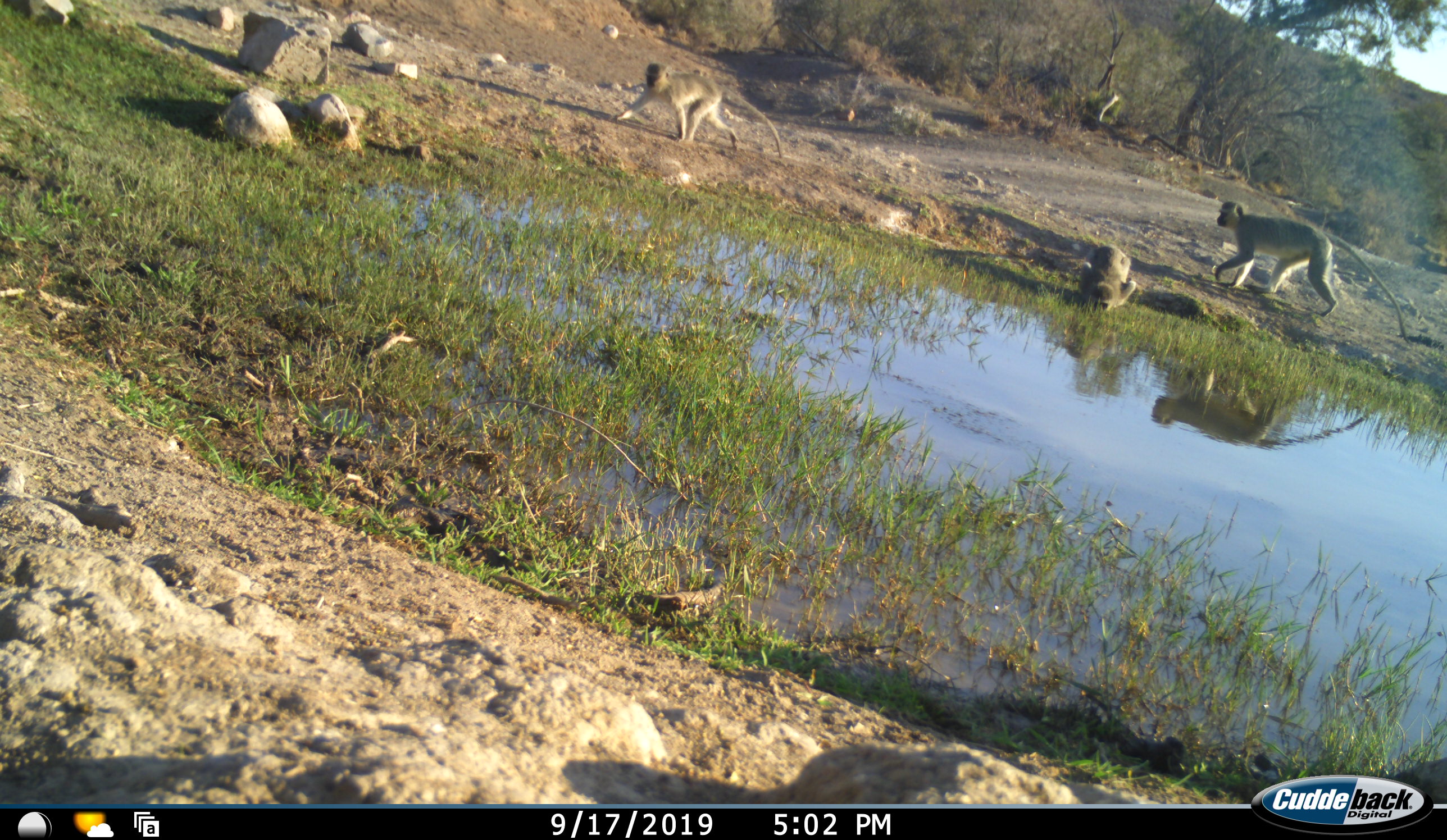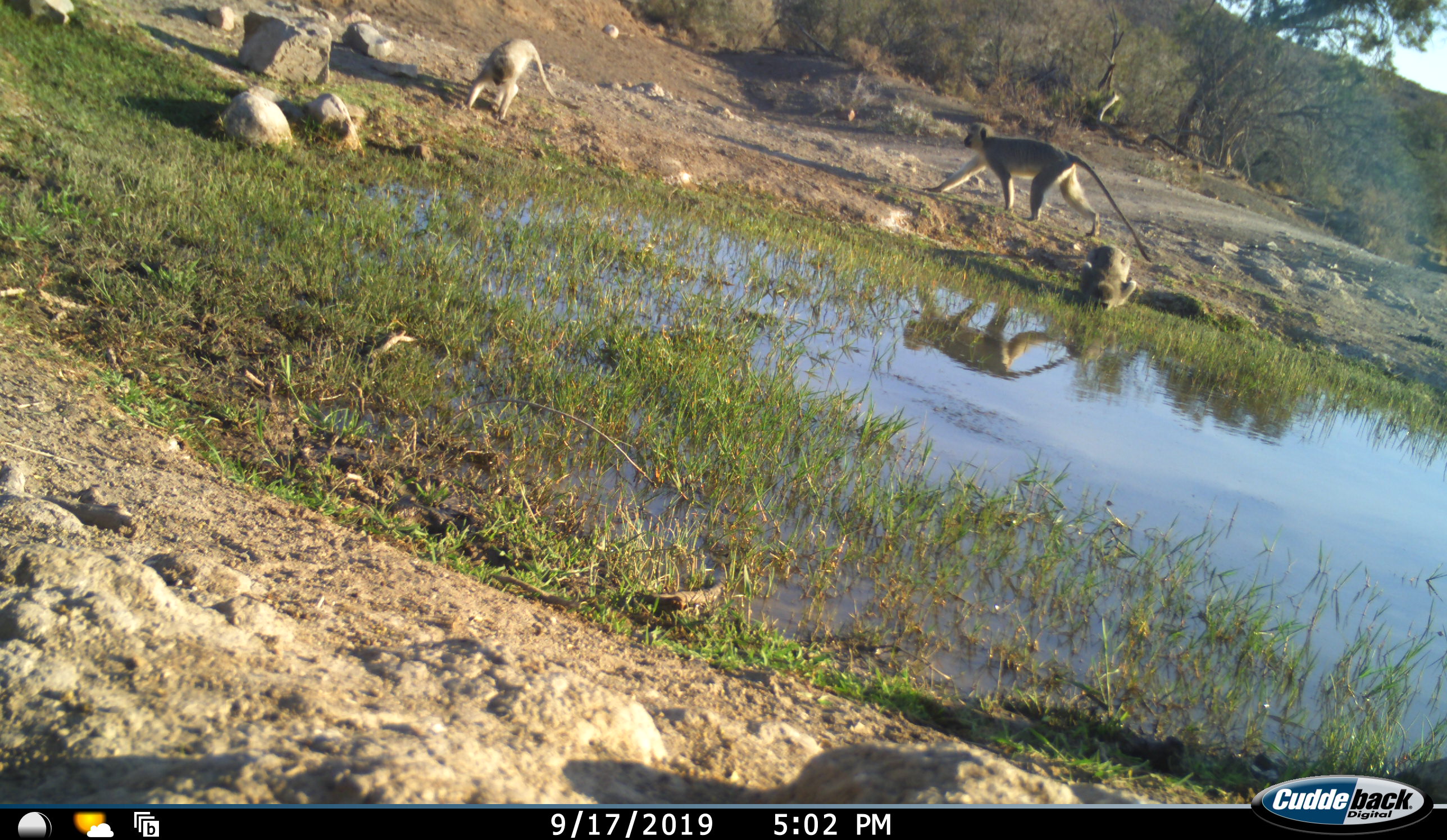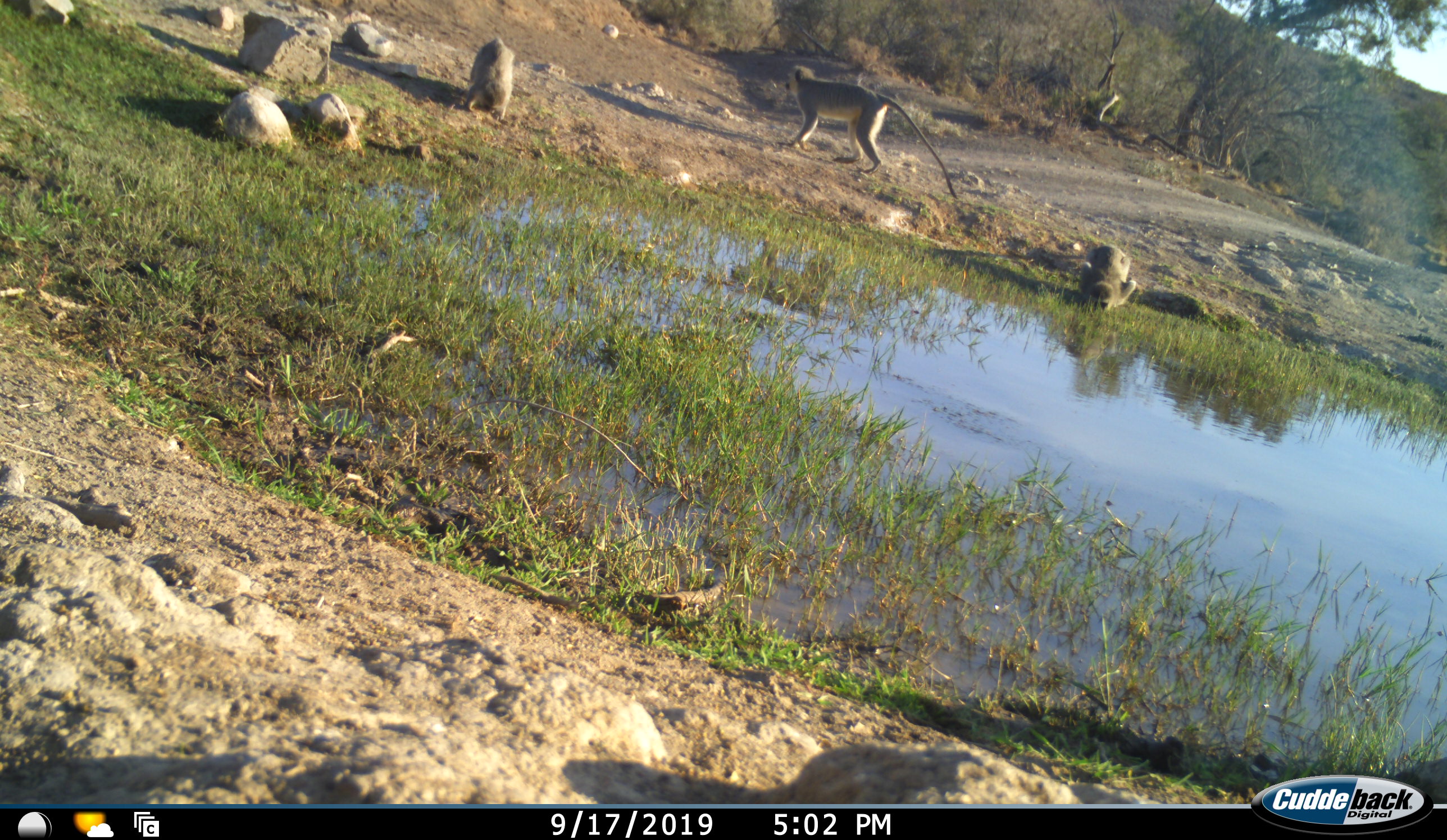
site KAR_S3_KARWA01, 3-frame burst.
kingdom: Animalia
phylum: Chordata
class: Mammalia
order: Primates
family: Cercopithecidae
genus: Chlorocebus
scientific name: Chlorocebus pygerythrus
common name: vervet monkey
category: monkeyvervet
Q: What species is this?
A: Monkeyvervet (vervet monkey) (Chlorocebus pygerythrus).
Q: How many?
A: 3.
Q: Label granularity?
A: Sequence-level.